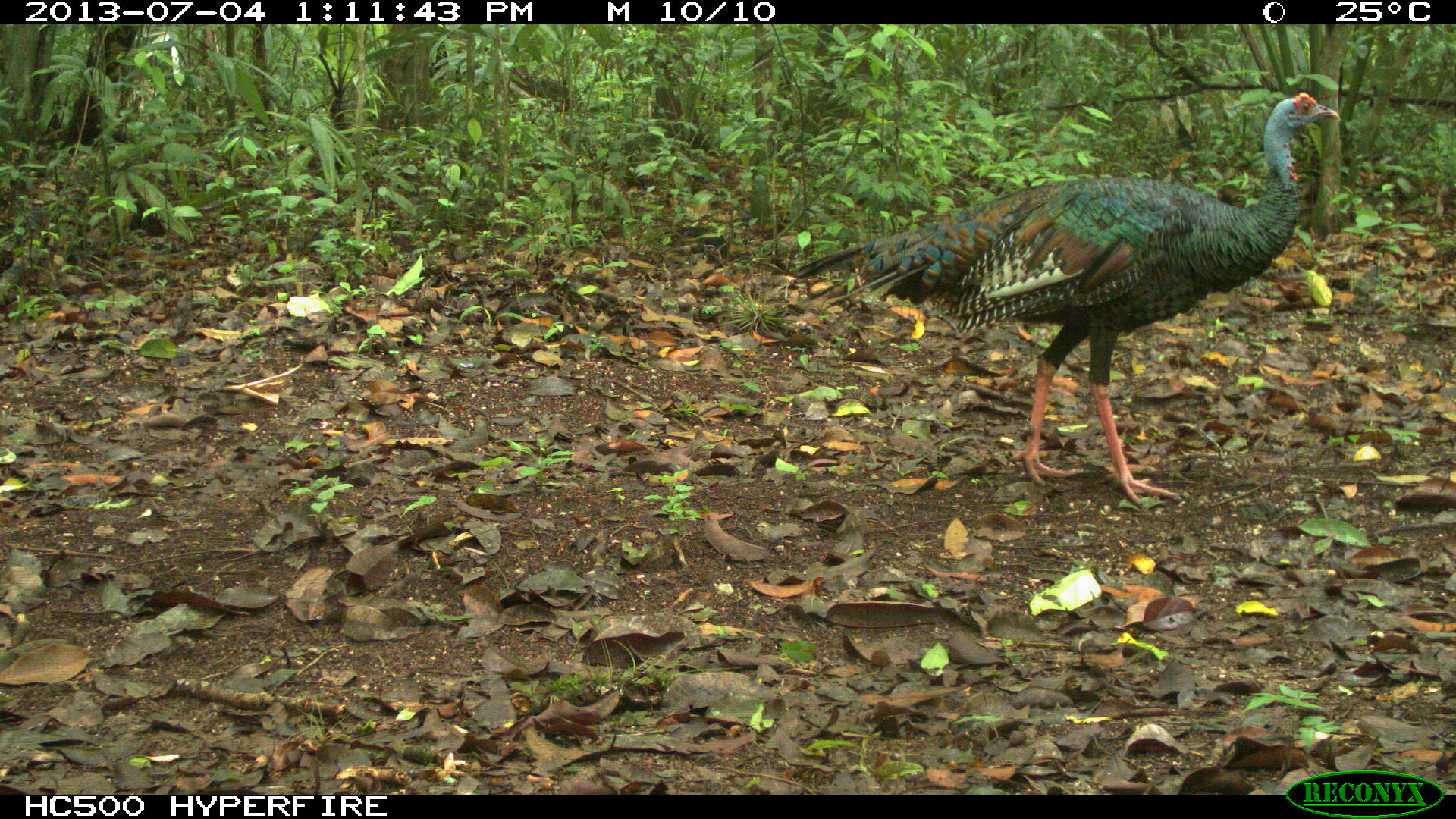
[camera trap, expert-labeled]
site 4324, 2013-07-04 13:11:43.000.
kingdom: Animalia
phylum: Chordata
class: Aves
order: Galliformes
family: Phasianidae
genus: Meleagris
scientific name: Meleagris ocellata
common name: ocellated turkey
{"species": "Meleagris ocellata (ocellated turkey)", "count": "1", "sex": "female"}